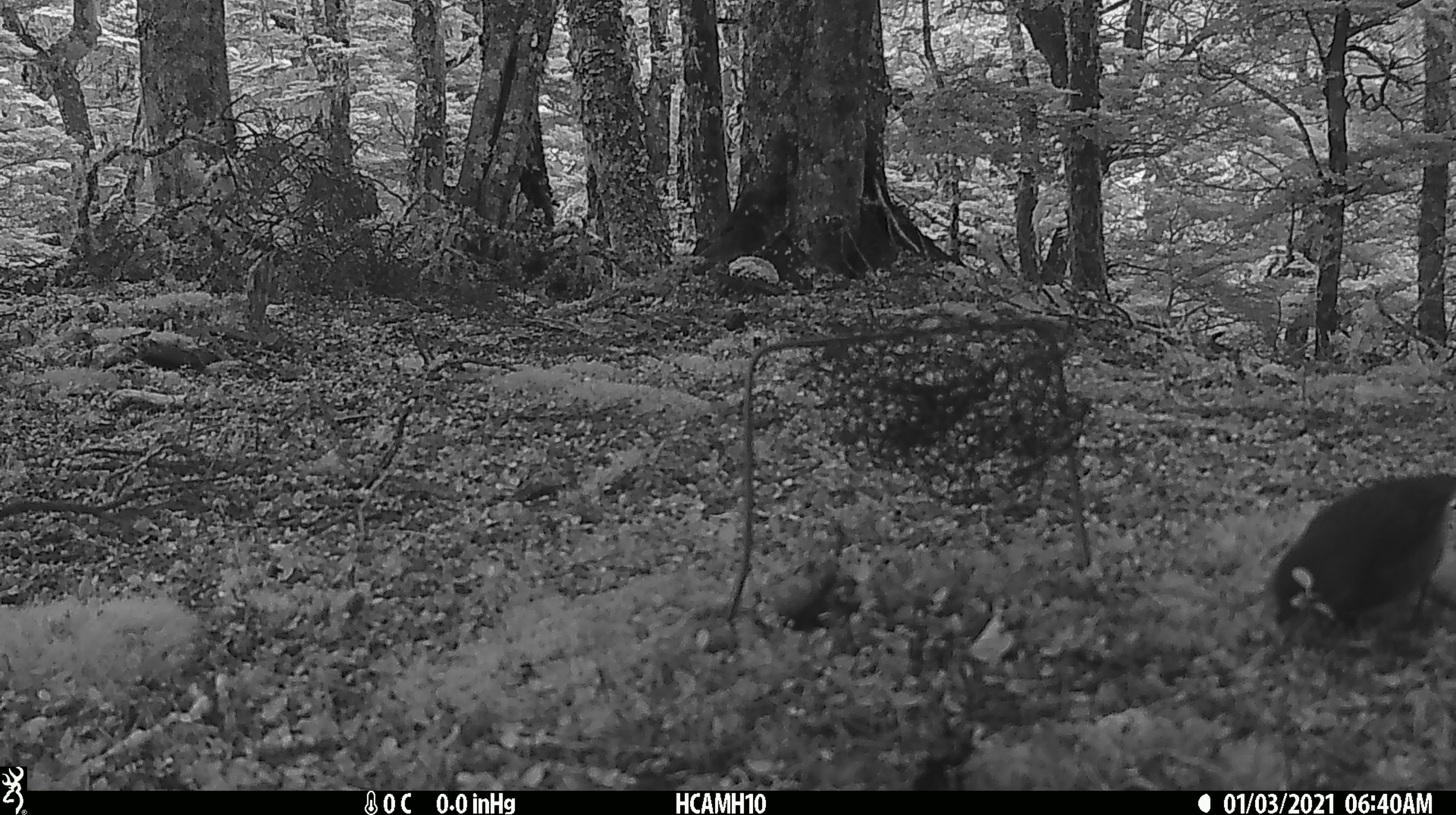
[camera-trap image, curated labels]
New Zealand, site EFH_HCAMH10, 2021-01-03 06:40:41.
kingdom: Animalia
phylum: Chordata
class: Aves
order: Passeriformes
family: Petroicidae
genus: Petroica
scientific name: Petroica australis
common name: new zealand robin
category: robin